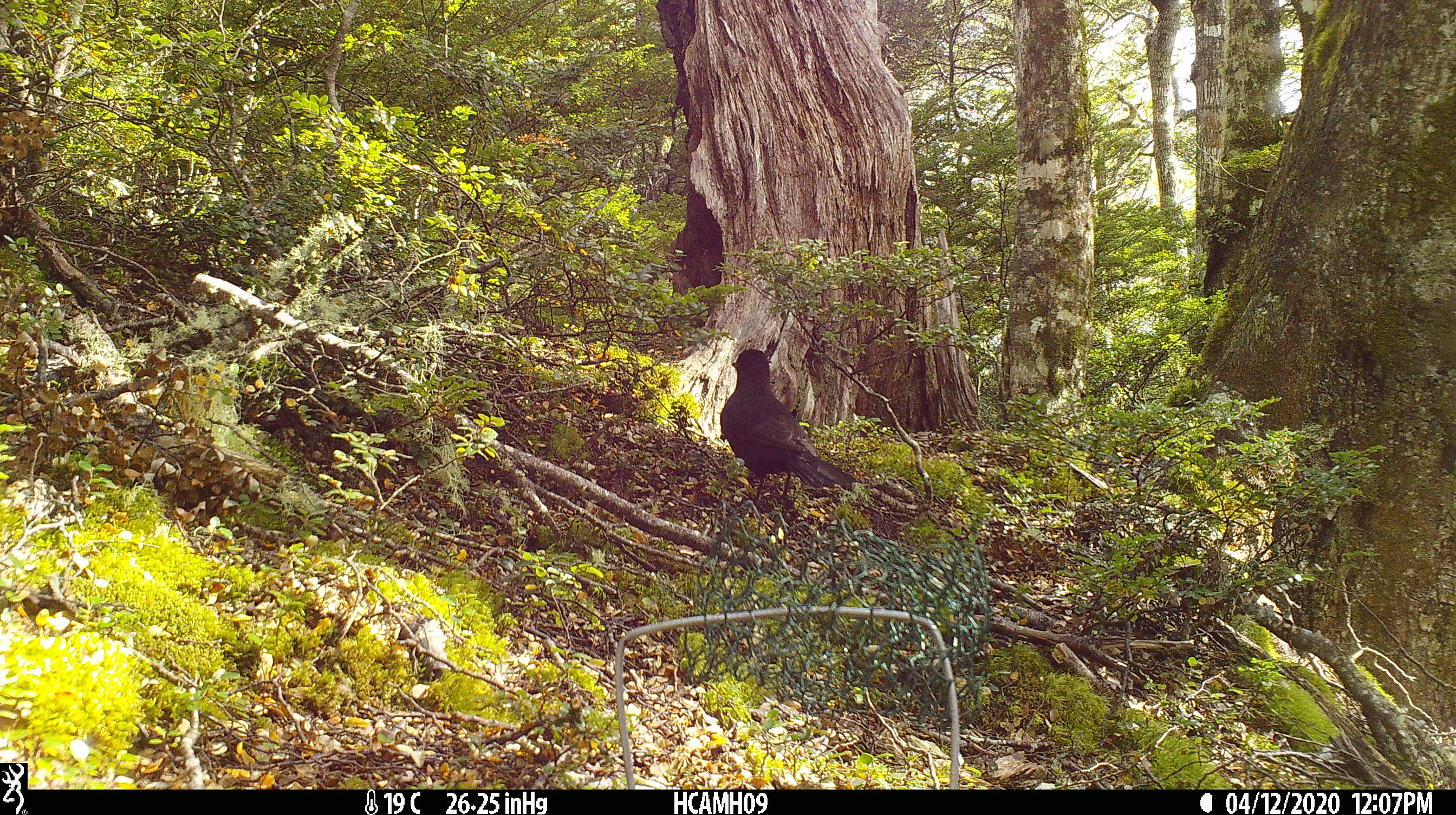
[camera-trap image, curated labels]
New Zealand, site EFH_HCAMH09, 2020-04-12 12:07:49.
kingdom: Animalia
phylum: Chordata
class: Aves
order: Passeriformes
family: Turdidae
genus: Turdus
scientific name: Turdus merula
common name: eurasian blackbird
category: blackbird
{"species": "blackbird (eurasian blackbird) (Turdus merula)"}